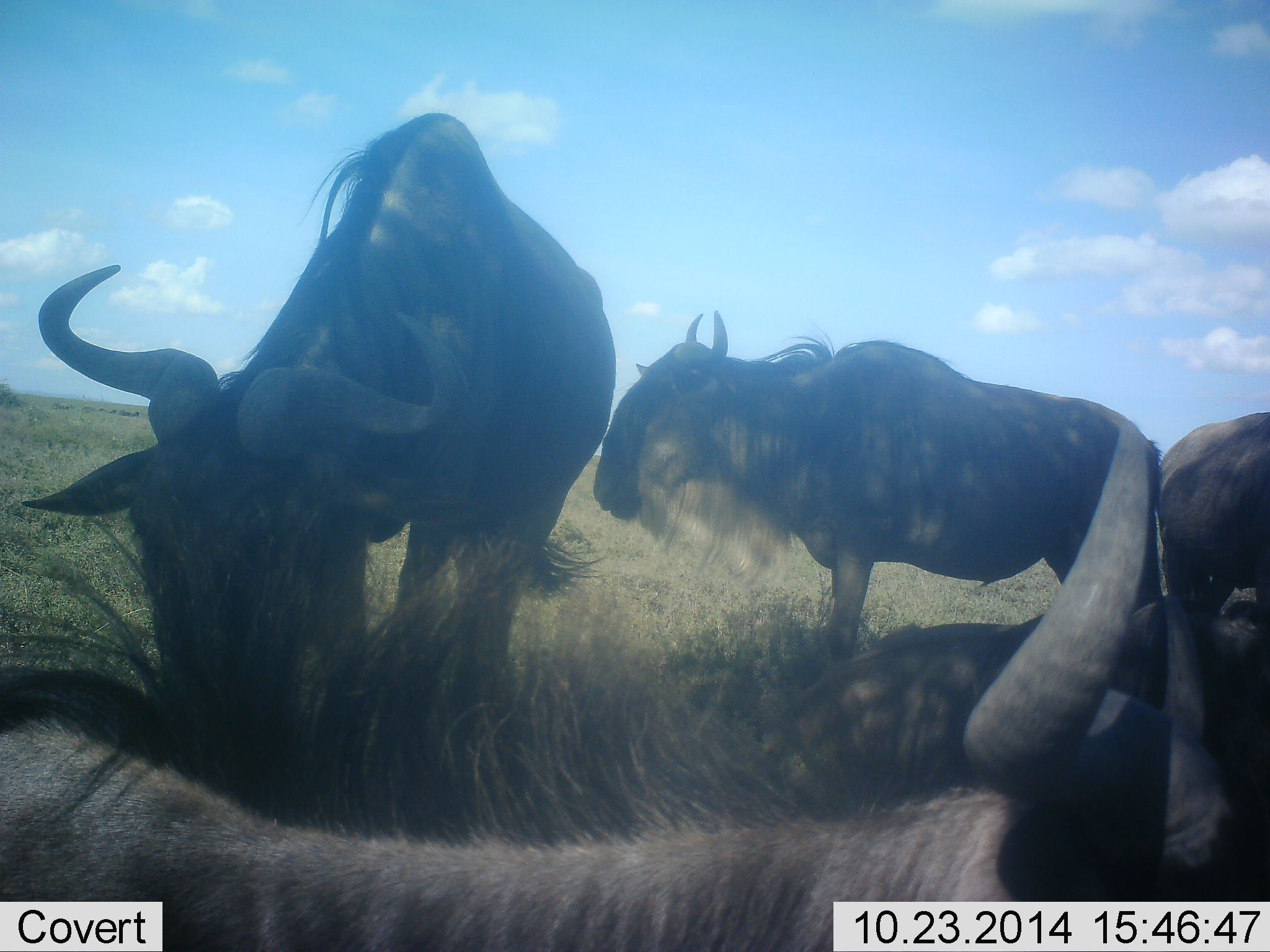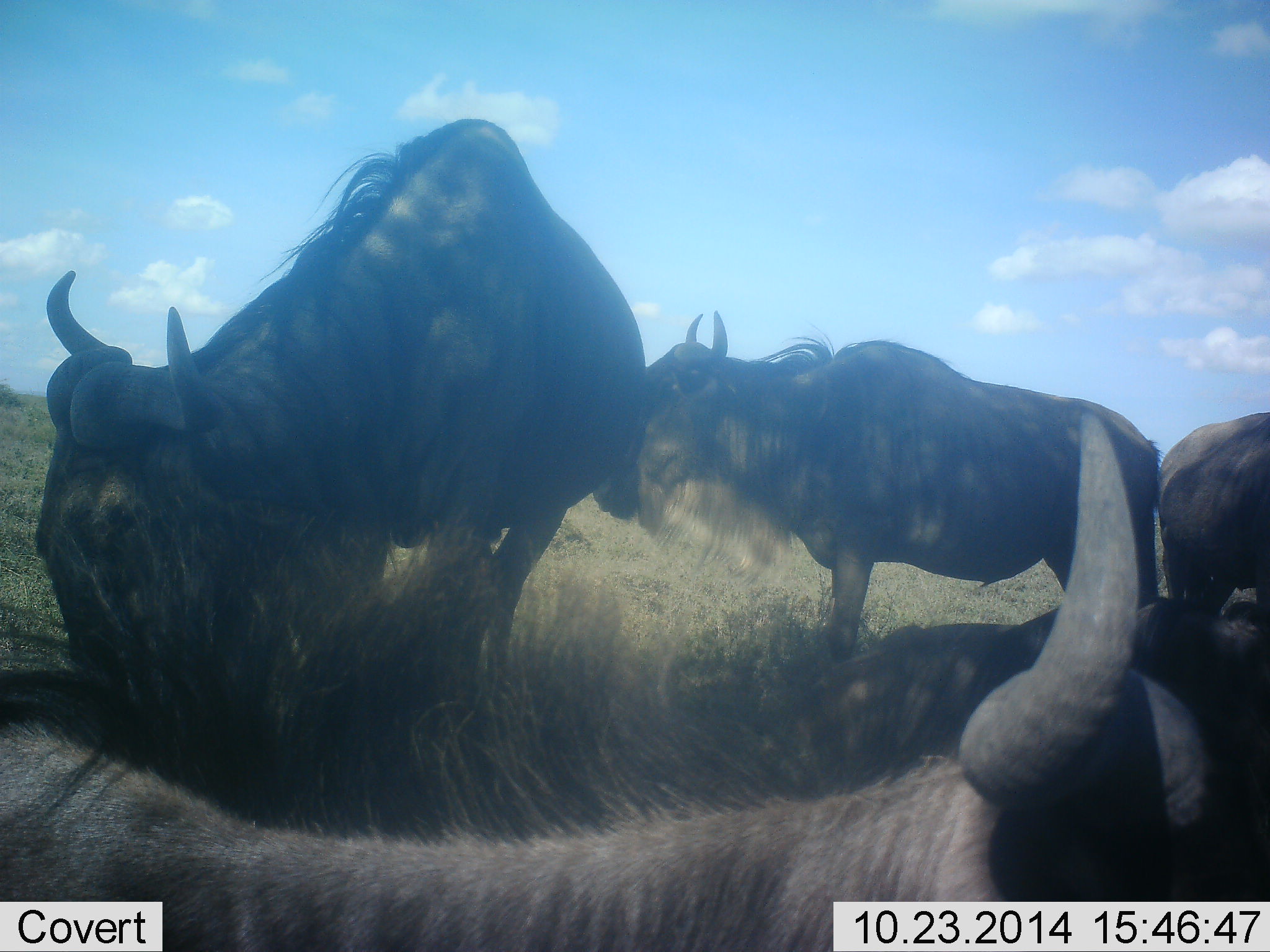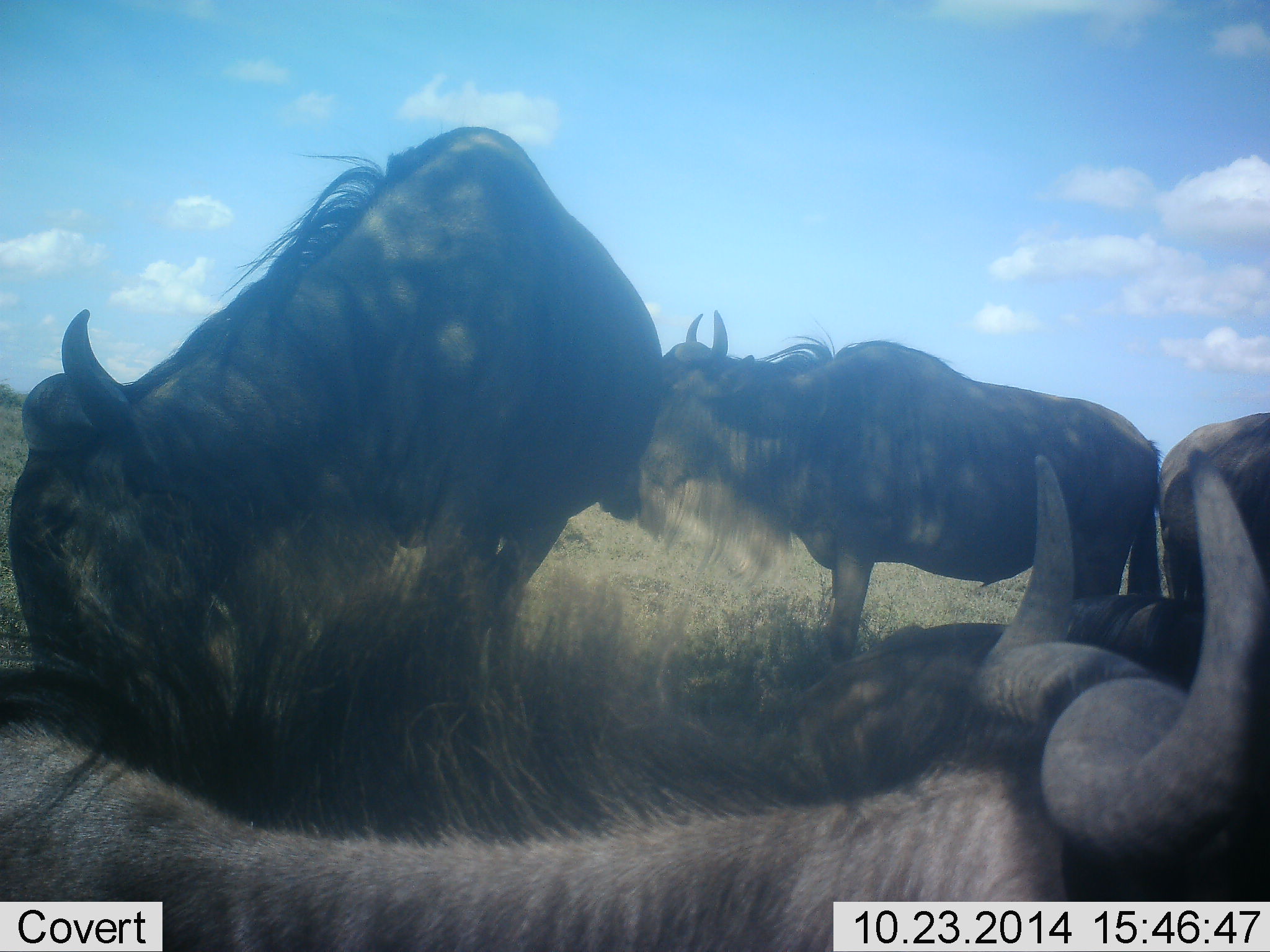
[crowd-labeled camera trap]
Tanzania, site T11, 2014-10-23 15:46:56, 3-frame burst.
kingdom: Animalia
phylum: Chordata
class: Mammalia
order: Artiodactyla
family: Bovidae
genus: Connochaetes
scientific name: Connochaetes taurinus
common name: blue wildebeest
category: wildebeest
Wildebeest (blue wildebeest) (Connochaetes taurinus), count 4. Behavior (volunteer vote fractions): standing 70%, resting 60%, moving 10%, interacting 0%. Young present (vote fraction): 0%. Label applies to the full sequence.